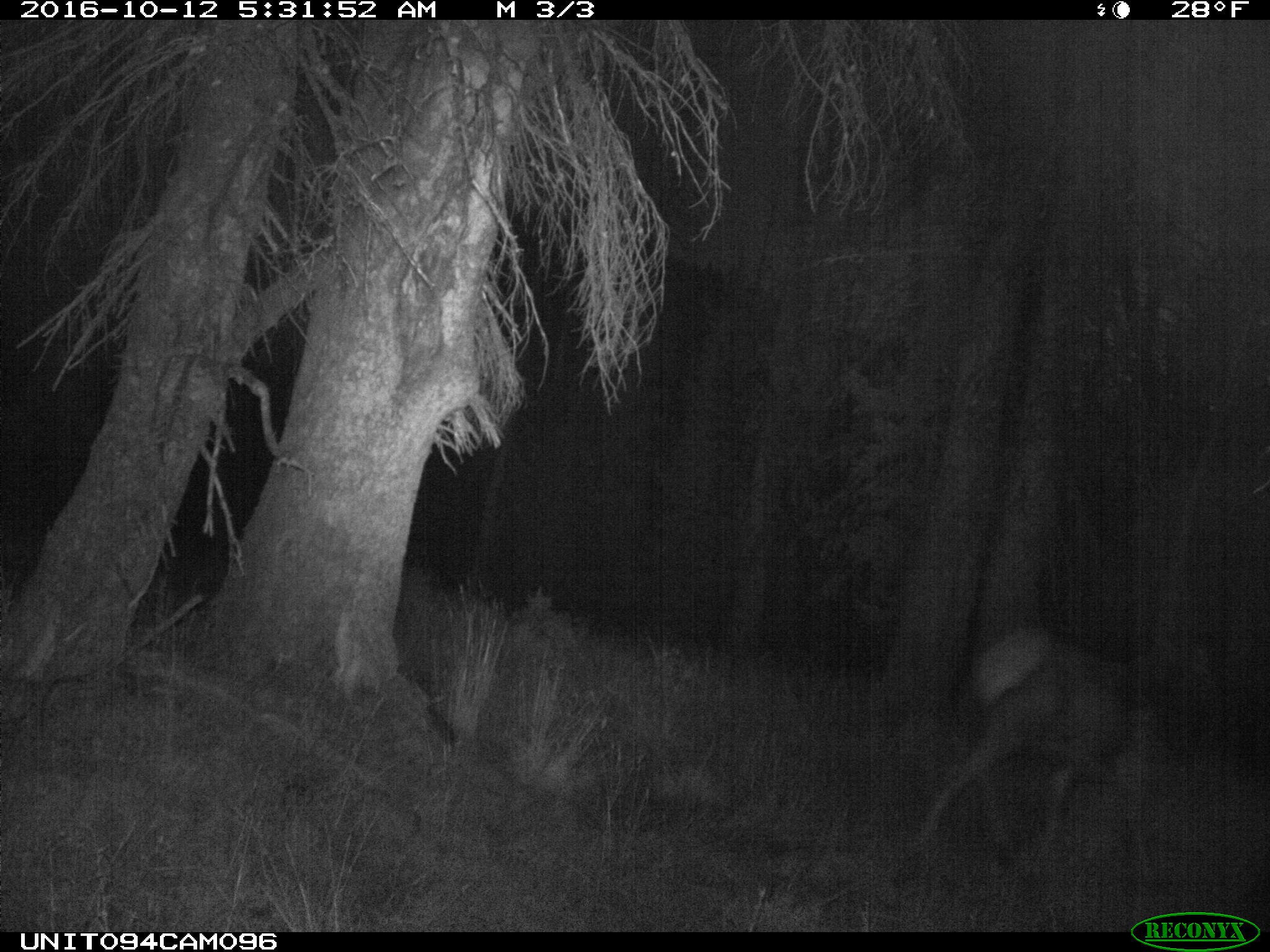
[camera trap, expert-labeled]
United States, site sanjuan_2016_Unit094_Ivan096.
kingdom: Animalia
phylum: Chordata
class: Mammalia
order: Artiodactyla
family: Cervidae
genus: Cervus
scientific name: Cervus elaphus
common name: red deer